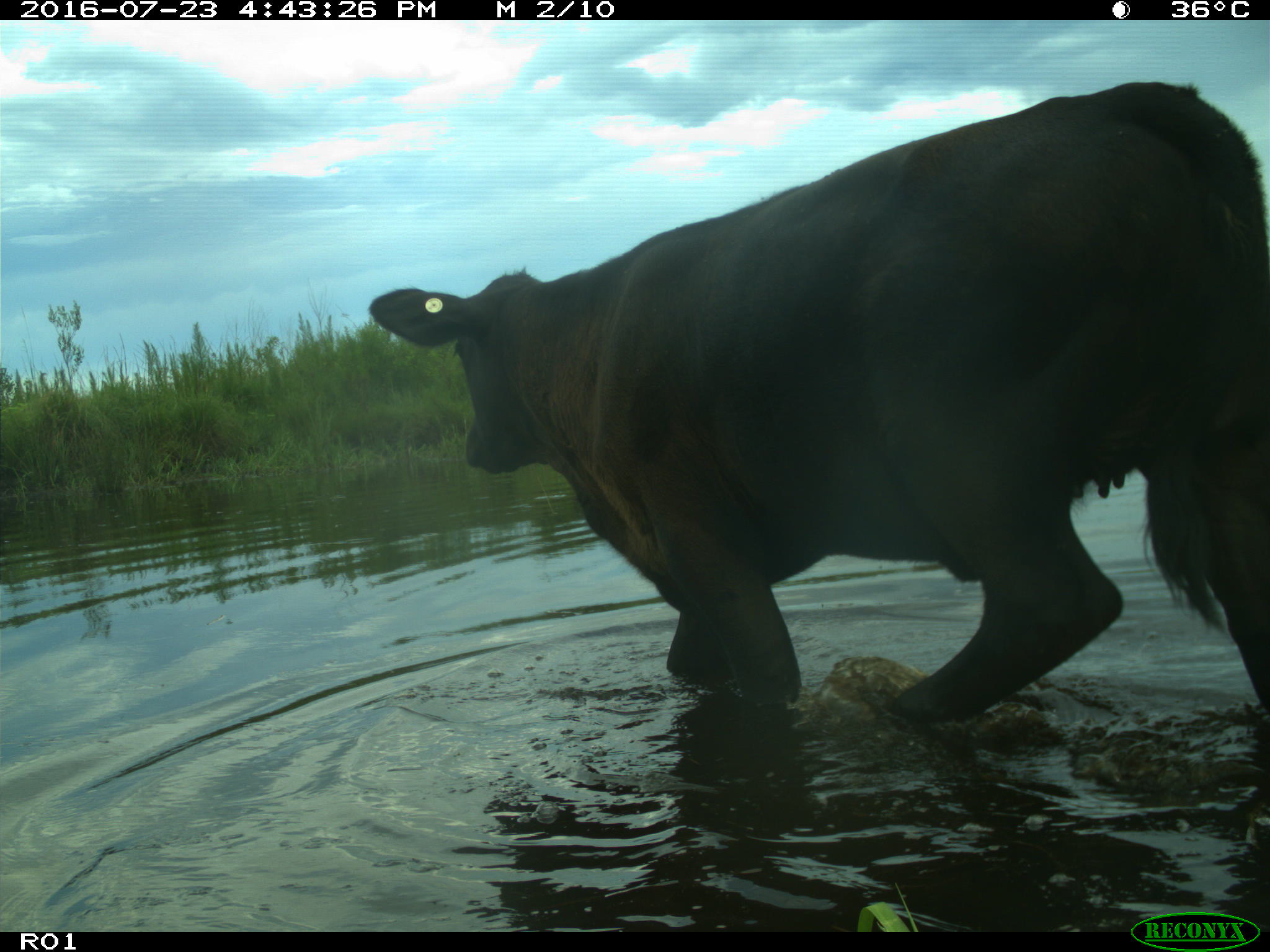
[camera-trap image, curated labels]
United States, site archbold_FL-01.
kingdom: Animalia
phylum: Chordata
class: Mammalia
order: Artiodactyla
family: Bovidae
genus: Bos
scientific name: Bos taurus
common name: domestic cow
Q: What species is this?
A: Bos taurus (domestic cow).